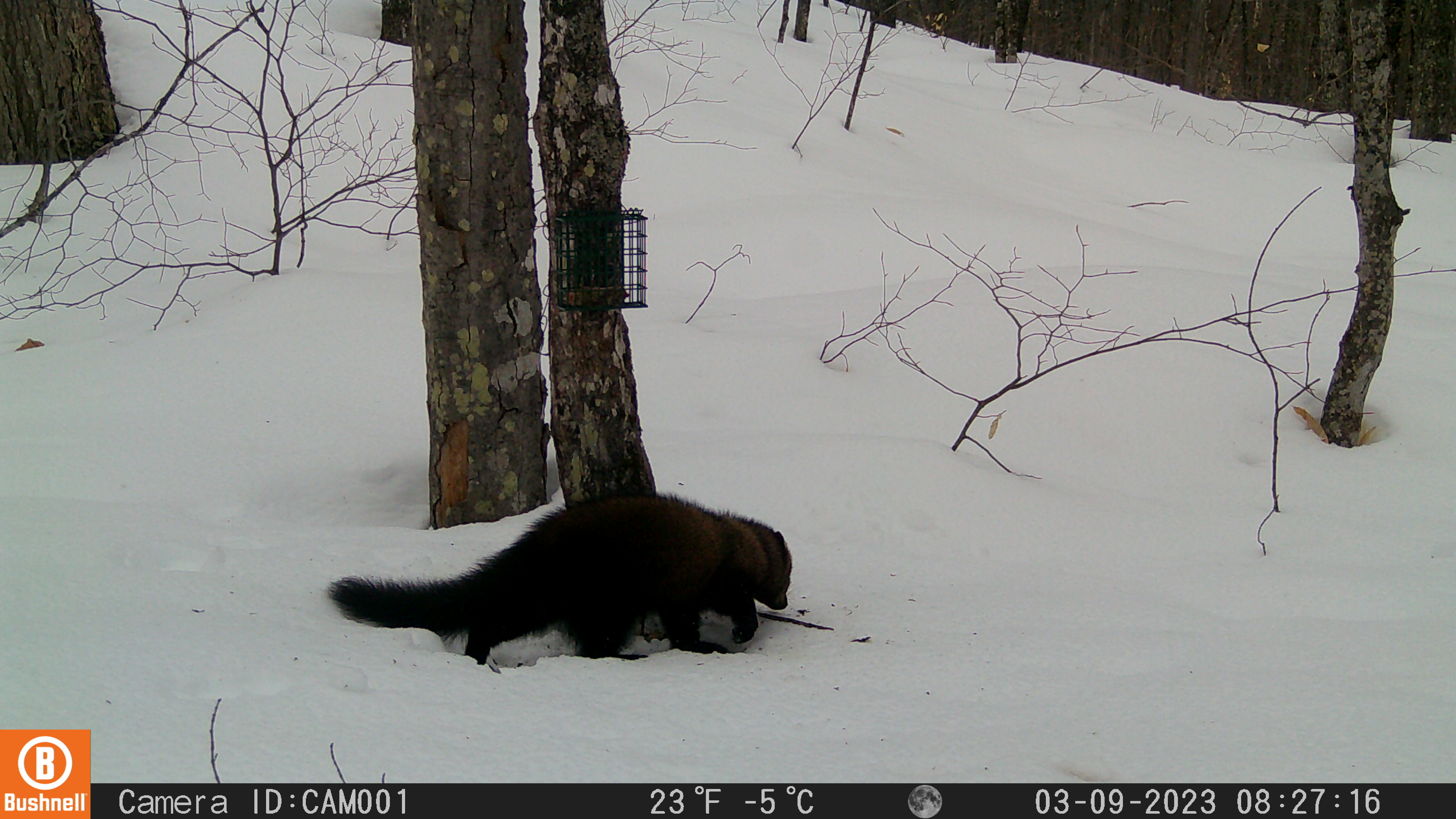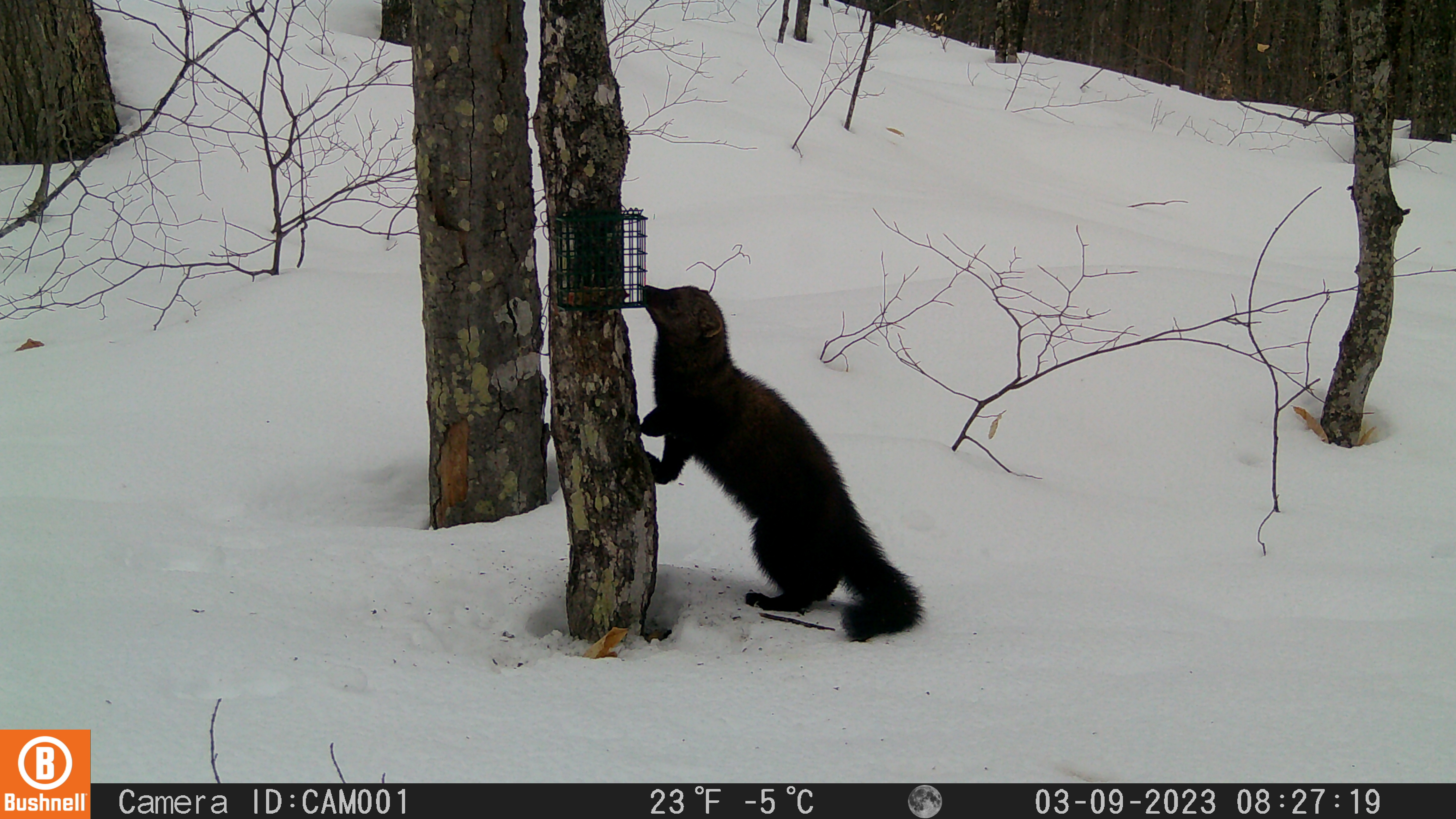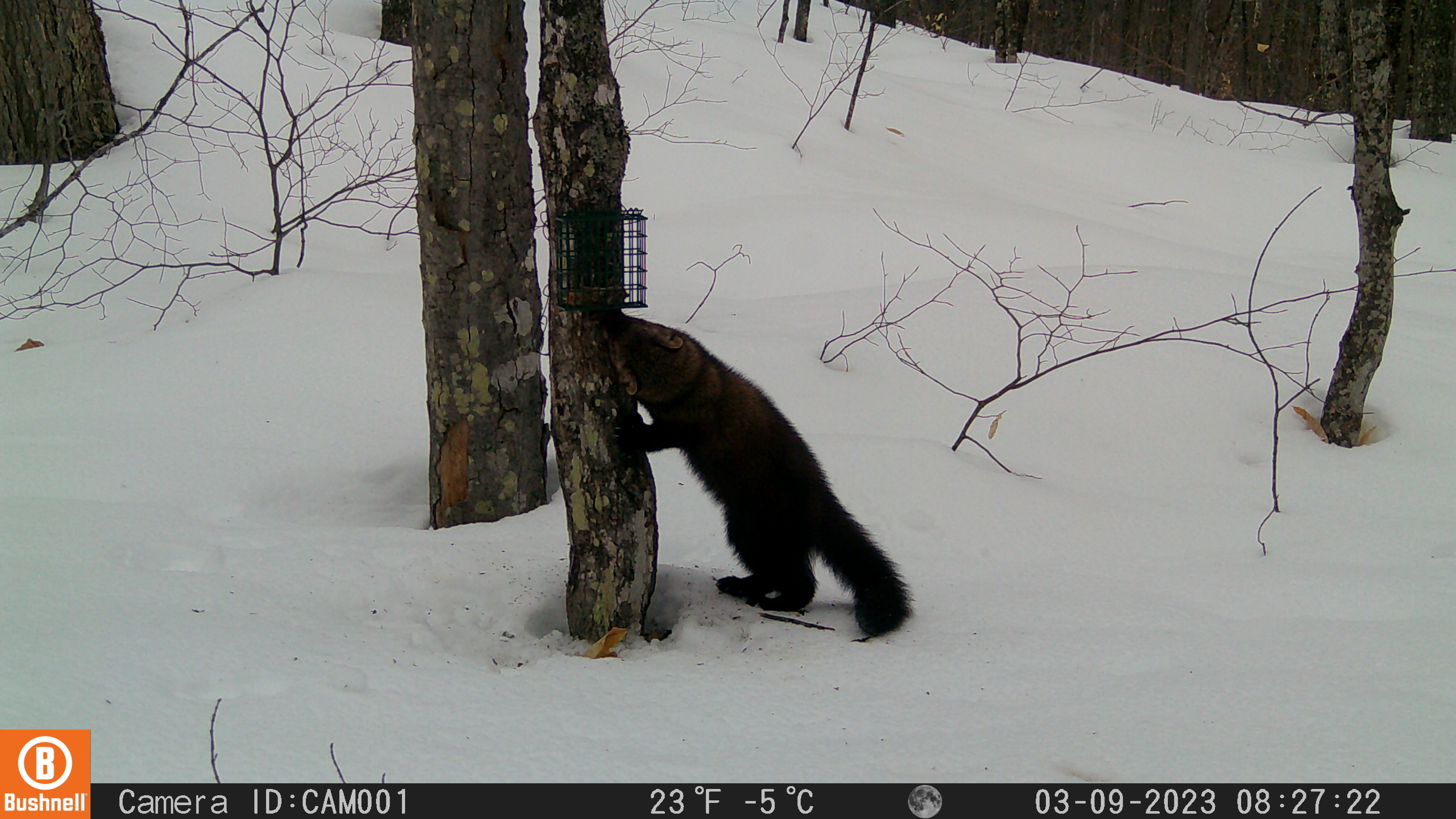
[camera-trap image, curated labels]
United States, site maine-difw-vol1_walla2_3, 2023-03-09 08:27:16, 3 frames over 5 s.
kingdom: Animalia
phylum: Chordata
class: Mammalia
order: Carnivora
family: Mustelidae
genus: Pekania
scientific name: Pekania pennanti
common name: fisher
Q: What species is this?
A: Fisher (Pekania pennanti).